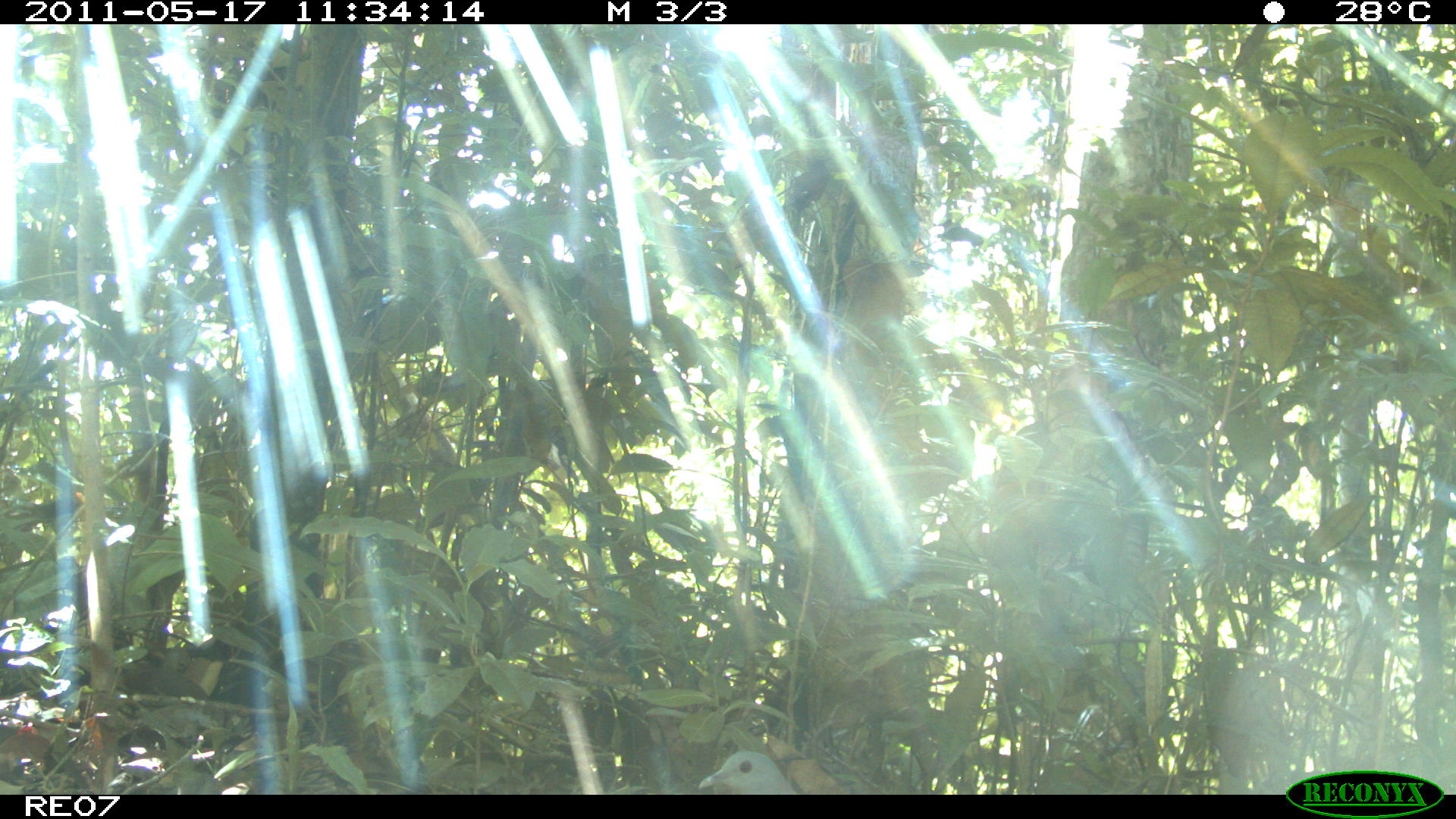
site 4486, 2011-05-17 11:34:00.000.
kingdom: Animalia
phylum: Chordata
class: Aves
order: Columbiformes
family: Columbidae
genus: Streptopelia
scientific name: Streptopelia picturata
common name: malagasy turtle dove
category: nesoenas picturata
Nesoenas picturata (malagasy turtle dove) (Streptopelia picturata), count 1.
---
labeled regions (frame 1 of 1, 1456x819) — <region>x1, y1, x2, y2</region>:
nesoenas picturata: <region>697, 750, 796, 794</region>